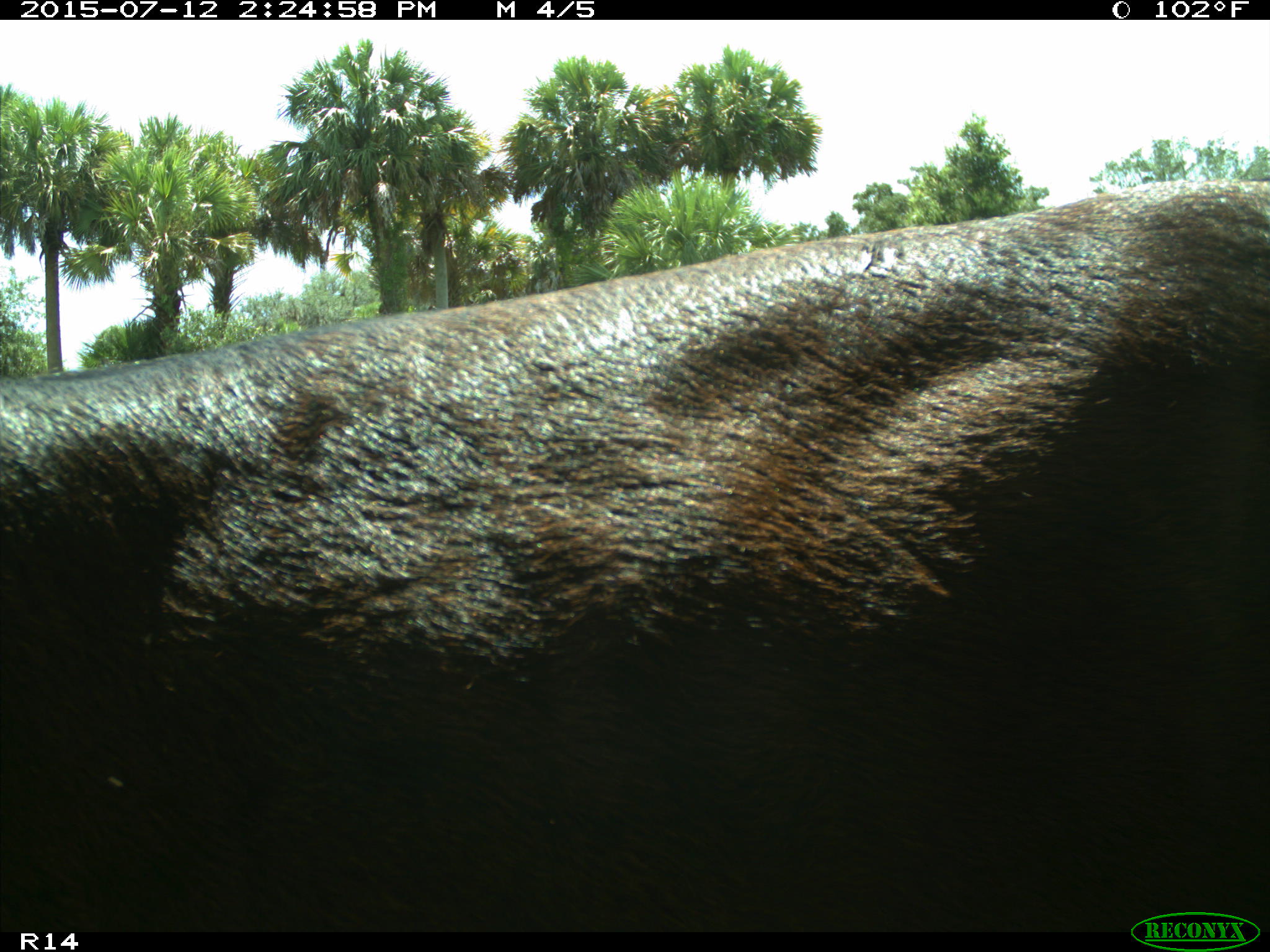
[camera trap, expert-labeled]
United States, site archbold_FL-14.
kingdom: Animalia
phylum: Chordata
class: Mammalia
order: Artiodactyla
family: Bovidae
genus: Bos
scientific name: Bos taurus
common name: domestic cow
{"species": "Bos taurus (domestic cow)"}